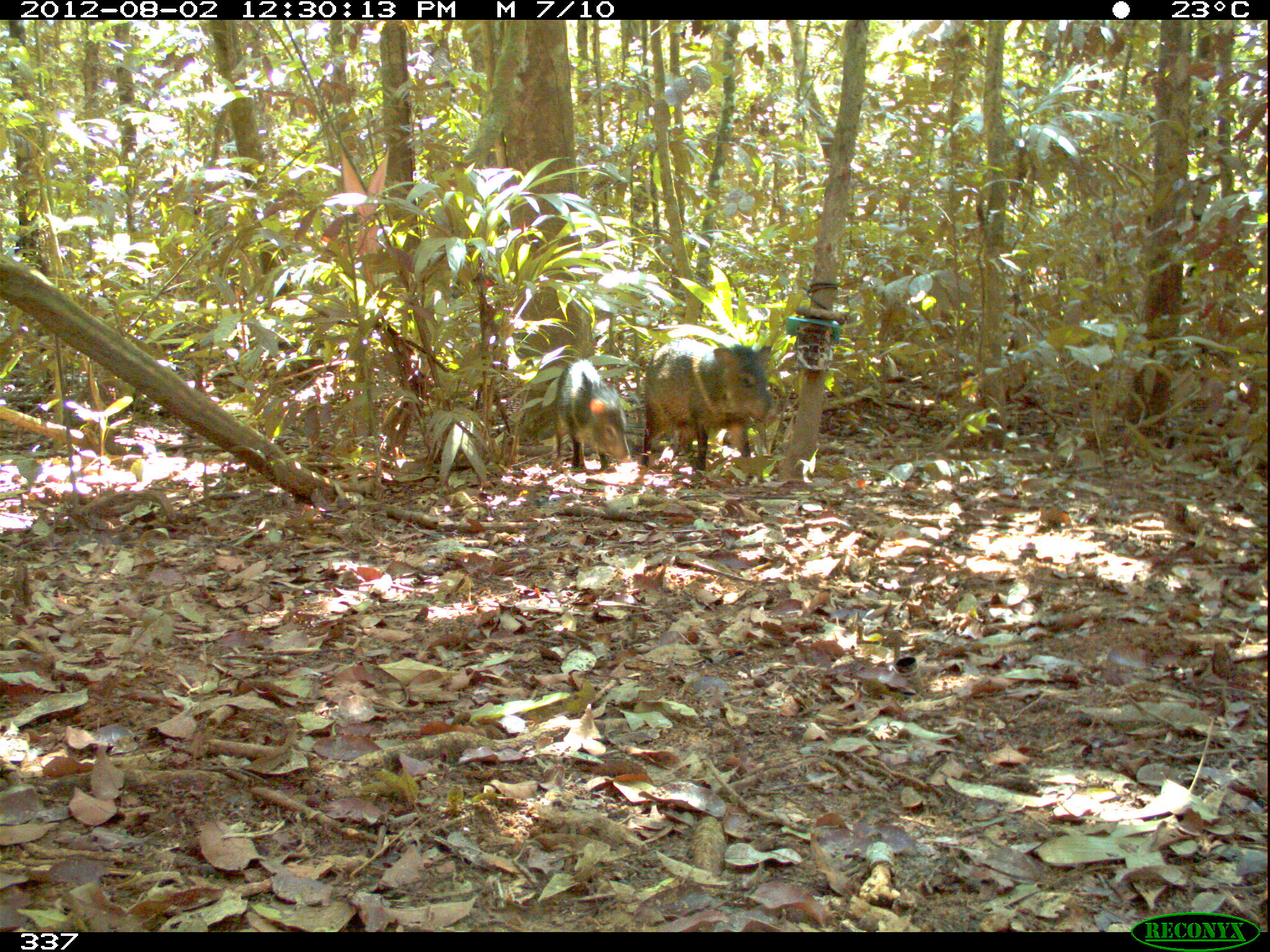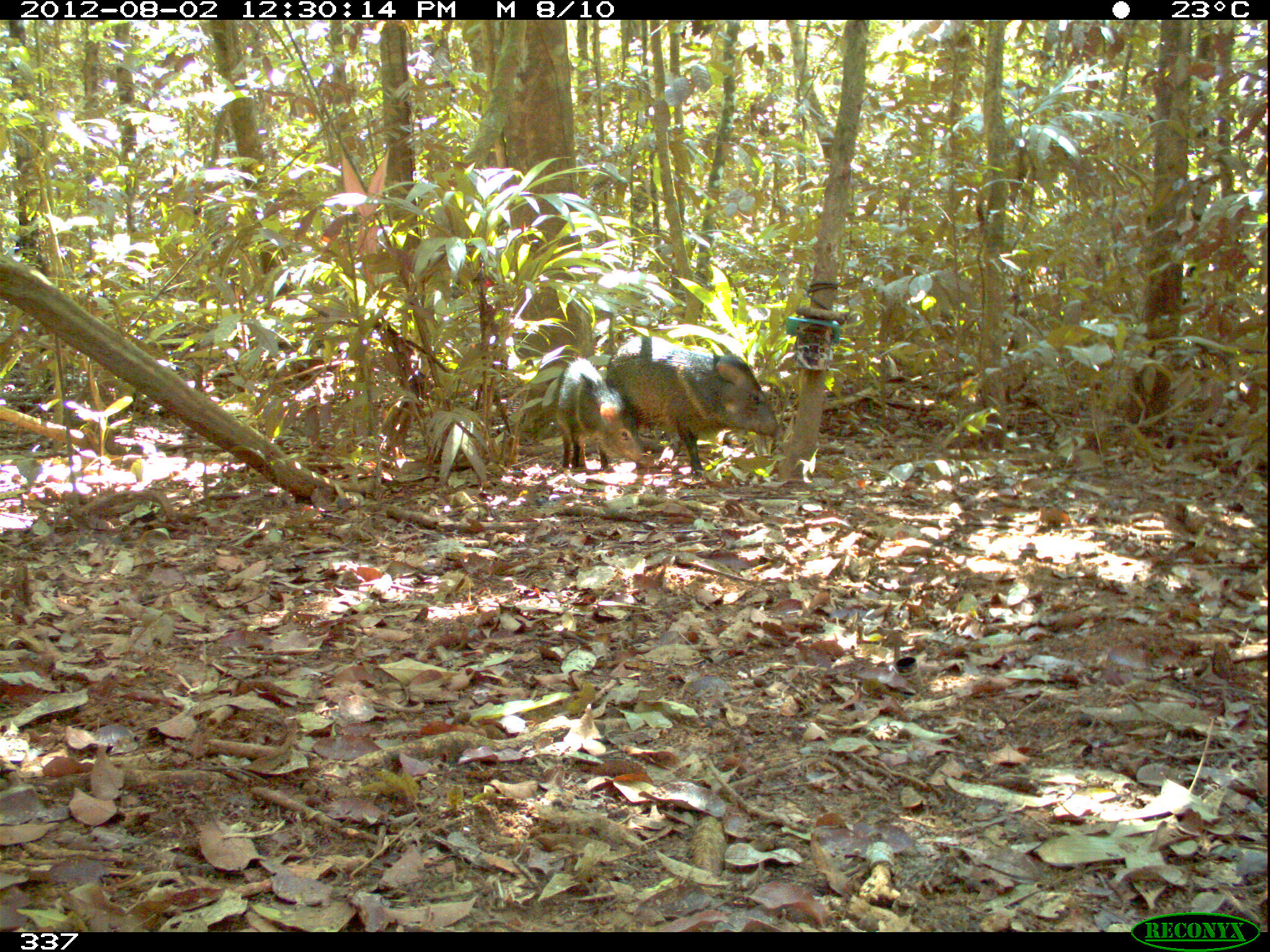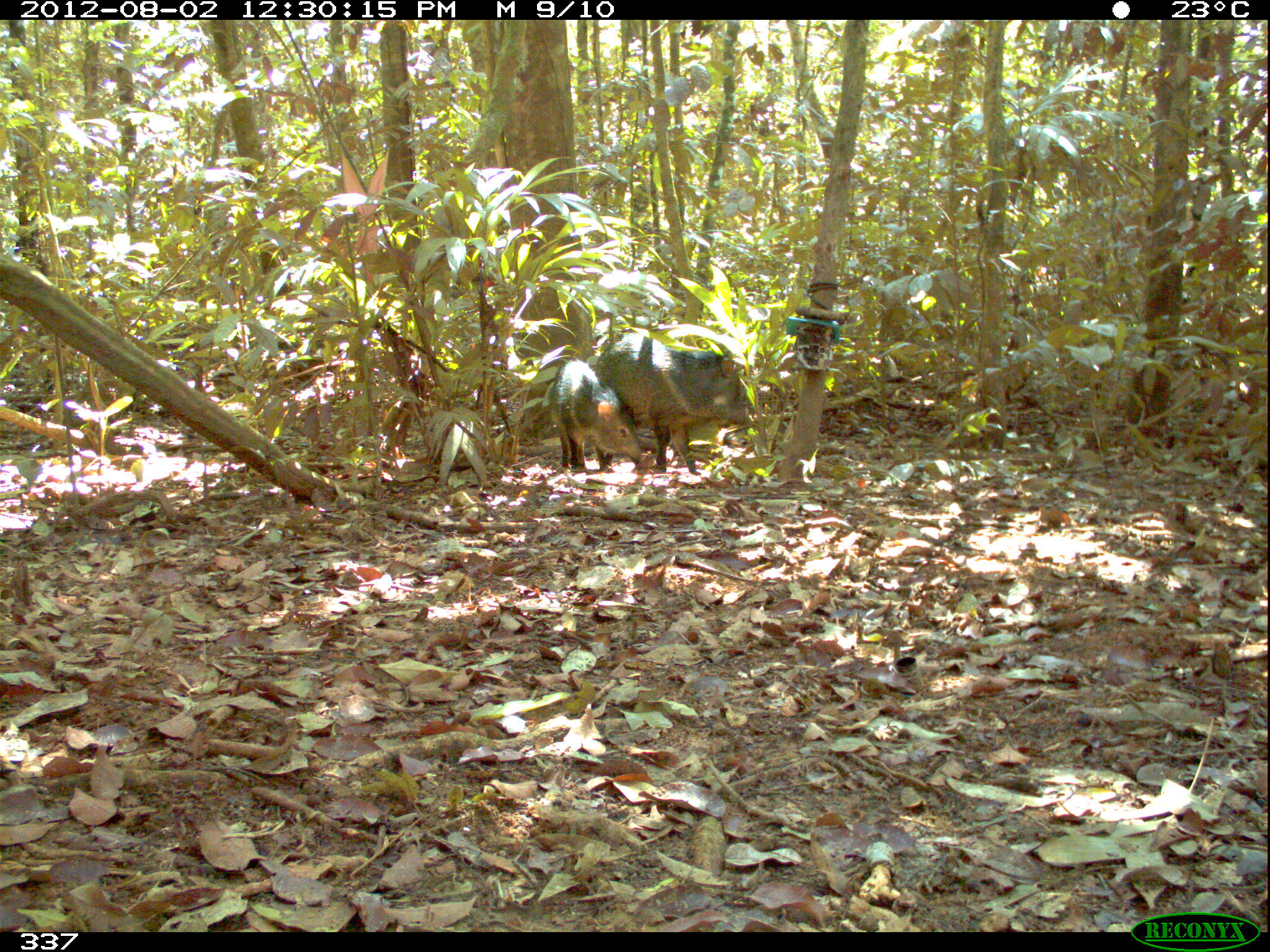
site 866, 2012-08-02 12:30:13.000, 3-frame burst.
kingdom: Animalia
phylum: Chordata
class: Mammalia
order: Artiodactyla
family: Tayassuidae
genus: Pecari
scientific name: Pecari tajacu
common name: collared peccary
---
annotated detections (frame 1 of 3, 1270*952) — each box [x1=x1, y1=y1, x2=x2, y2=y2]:
pecari tajacu: [x1=639, y1=338, x2=771, y2=489]; [x1=552, y1=359, x2=631, y2=473]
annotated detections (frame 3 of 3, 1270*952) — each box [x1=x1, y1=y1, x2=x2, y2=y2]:
pecari tajacu: [x1=594, y1=332, x2=754, y2=474]; [x1=548, y1=359, x2=648, y2=474]